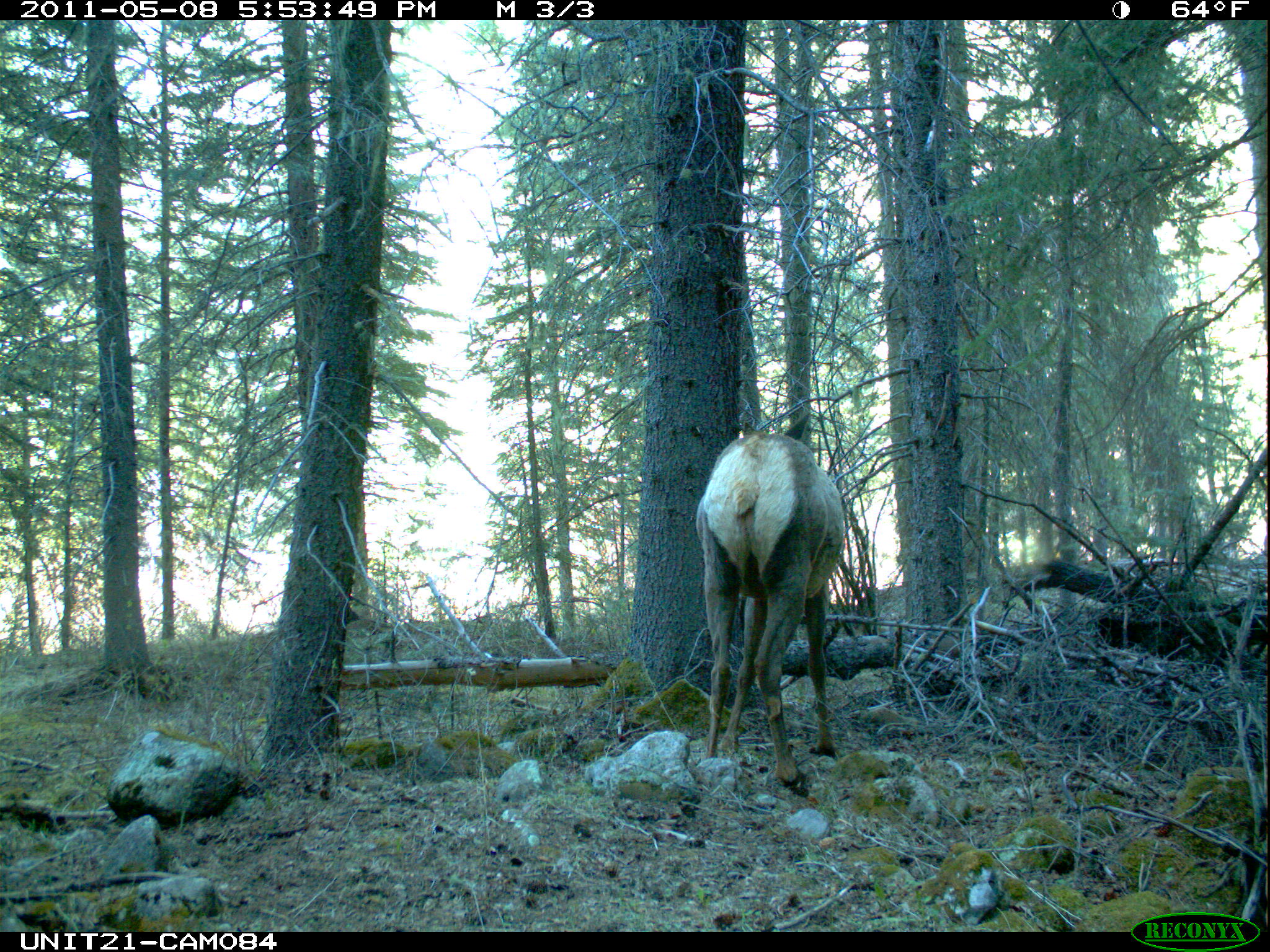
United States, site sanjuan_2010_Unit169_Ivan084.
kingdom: Animalia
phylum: Chordata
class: Mammalia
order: Artiodactyla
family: Cervidae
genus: Cervus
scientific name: Cervus elaphus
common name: red deer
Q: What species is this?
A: Cervus elaphus (red deer).